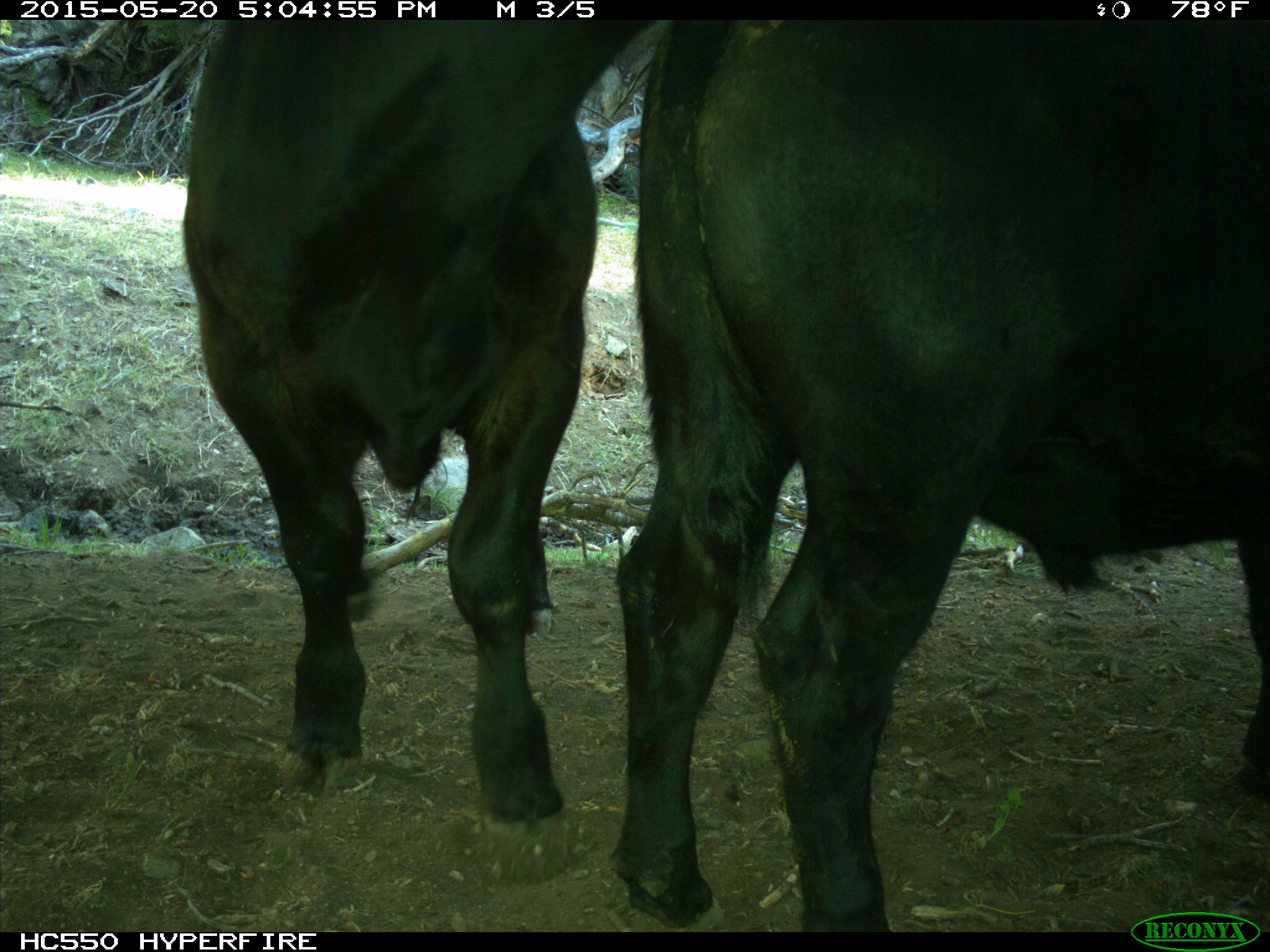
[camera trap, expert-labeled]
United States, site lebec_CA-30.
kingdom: Animalia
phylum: Chordata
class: Mammalia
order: Artiodactyla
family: Bovidae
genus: Bos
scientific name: Bos taurus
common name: domestic cow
Bos taurus (domestic cow).